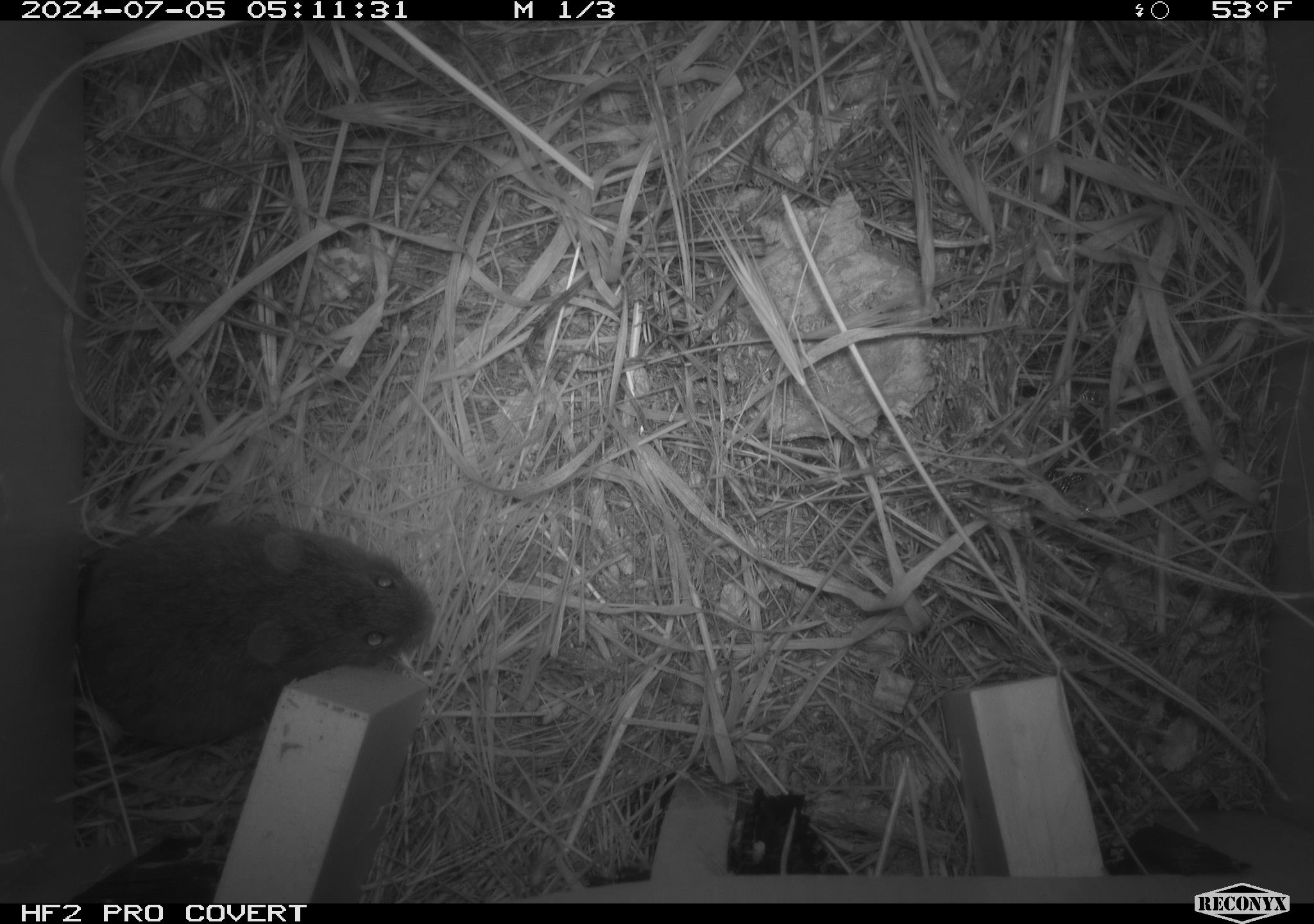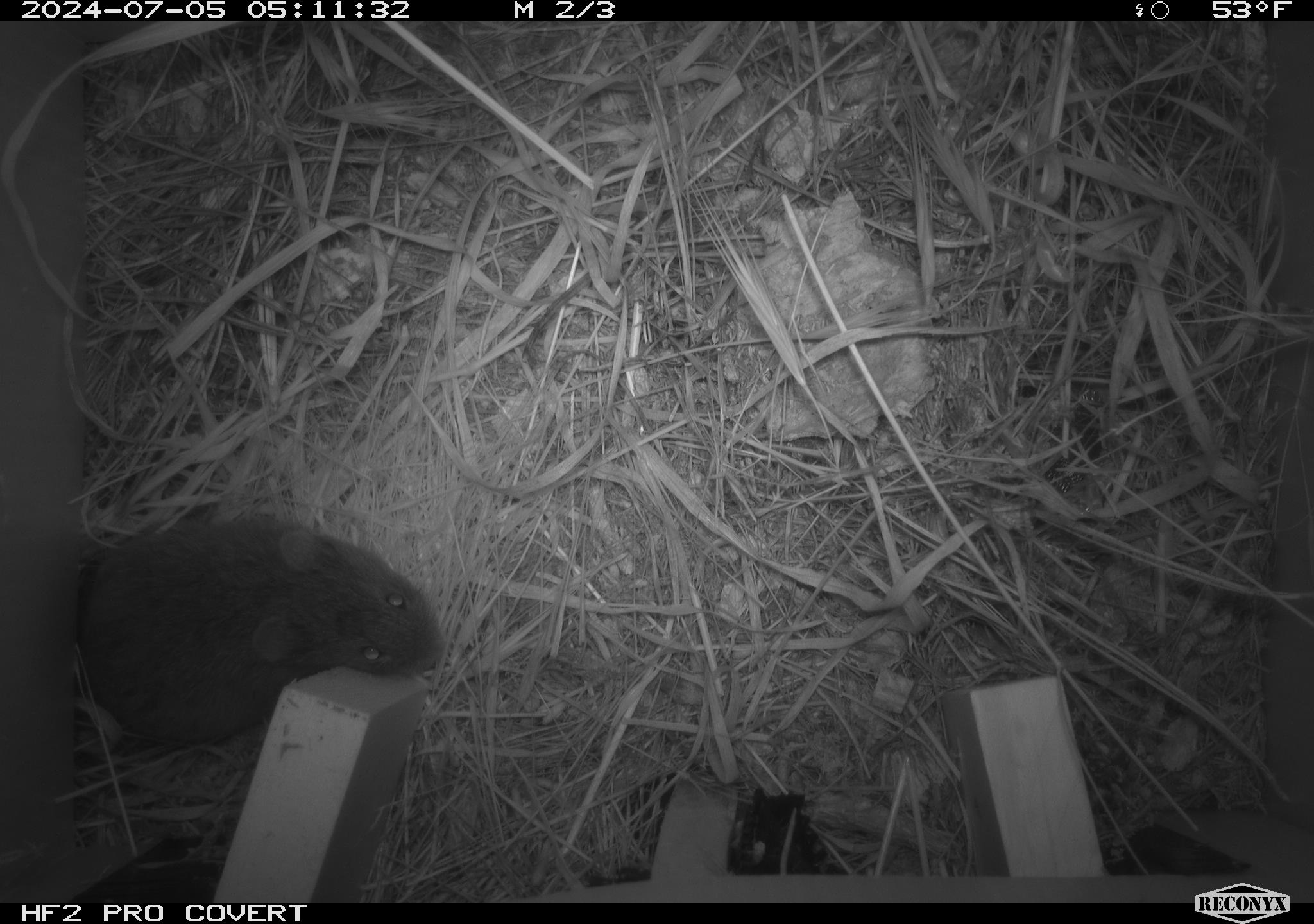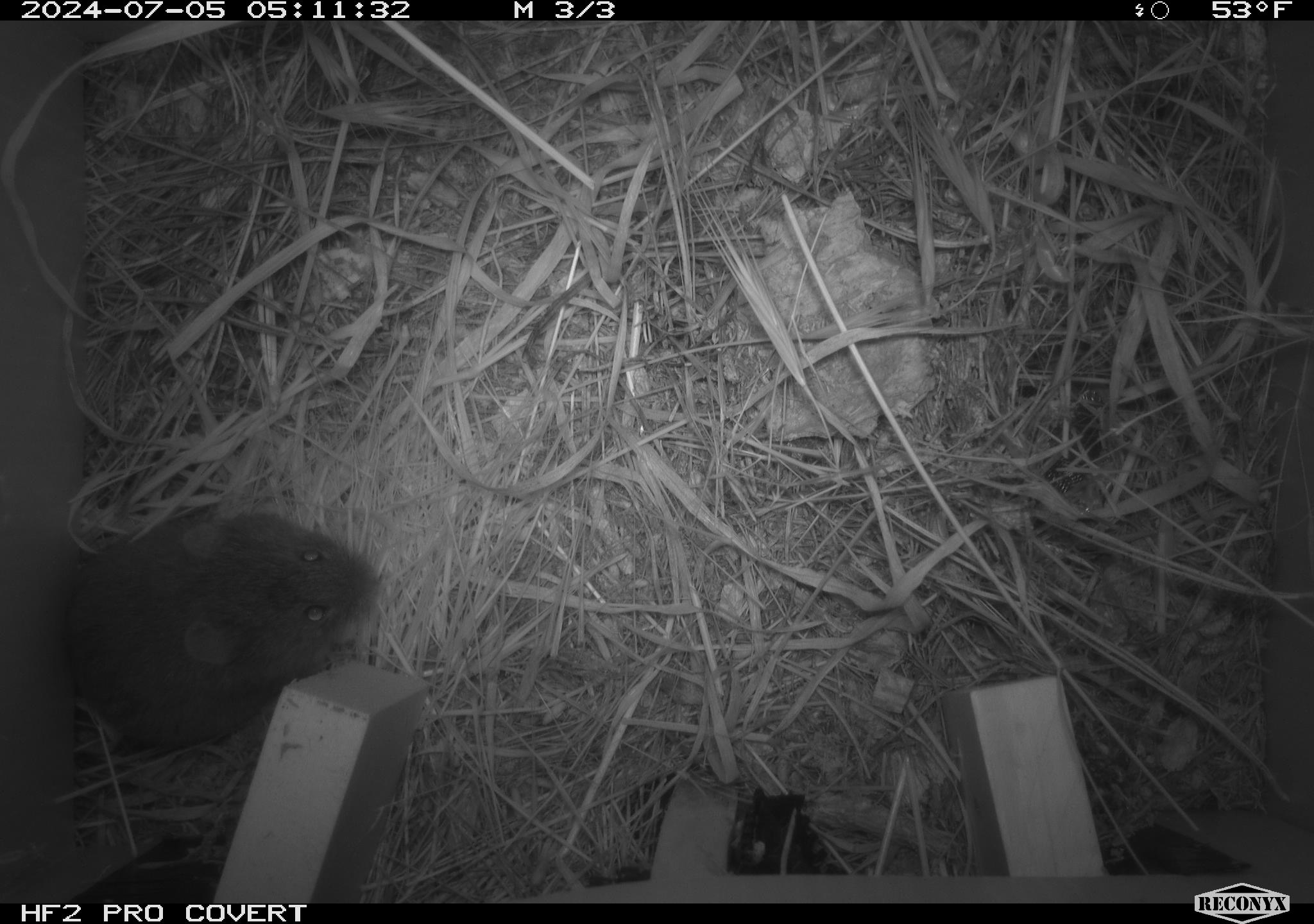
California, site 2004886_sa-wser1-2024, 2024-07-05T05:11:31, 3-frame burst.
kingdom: Animalia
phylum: Chordata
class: Mammalia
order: Rodentia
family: Cricetidae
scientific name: Arvicolinae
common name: voles, lemmings, and muskrats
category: arvicolinae subfamily